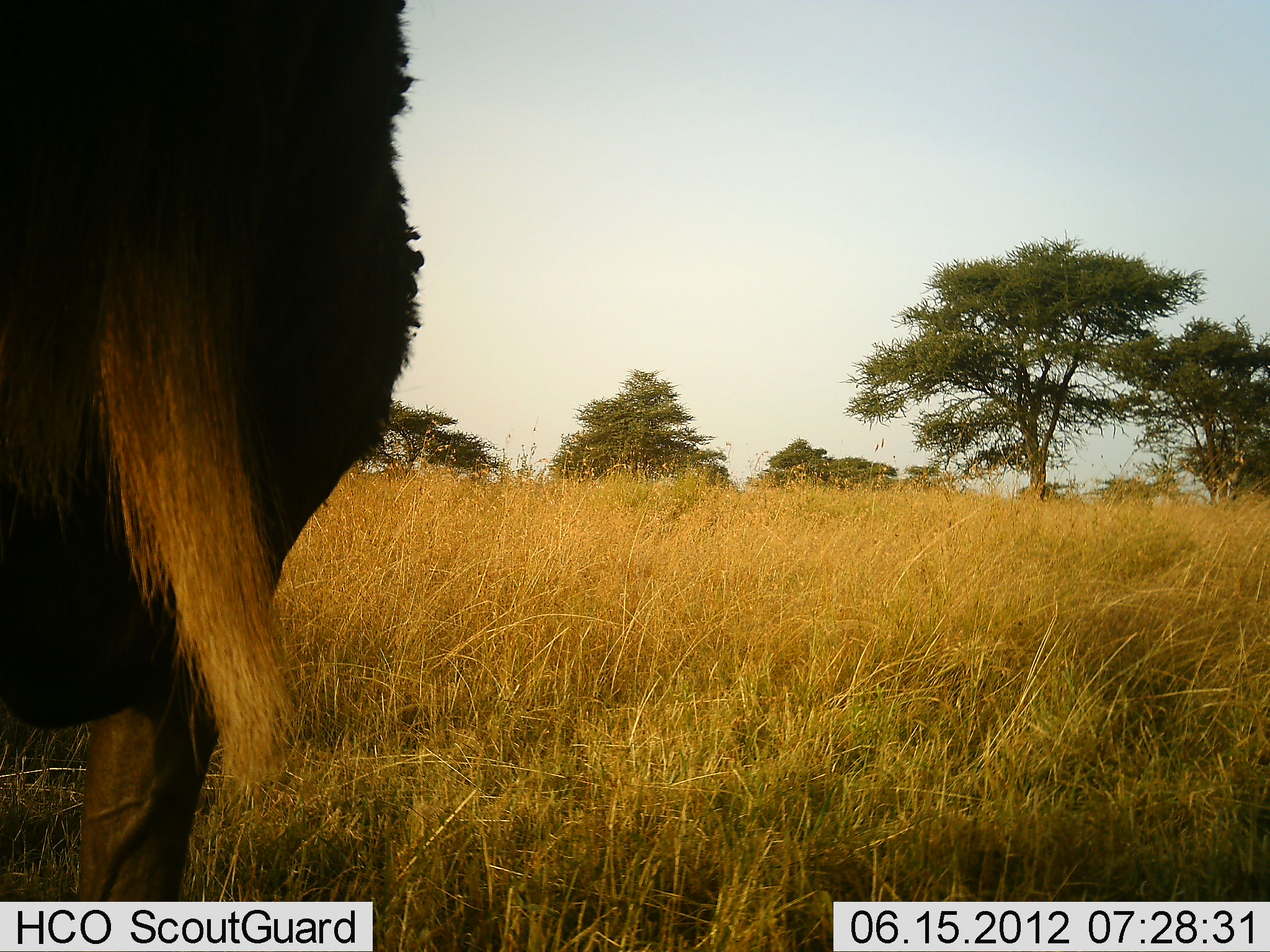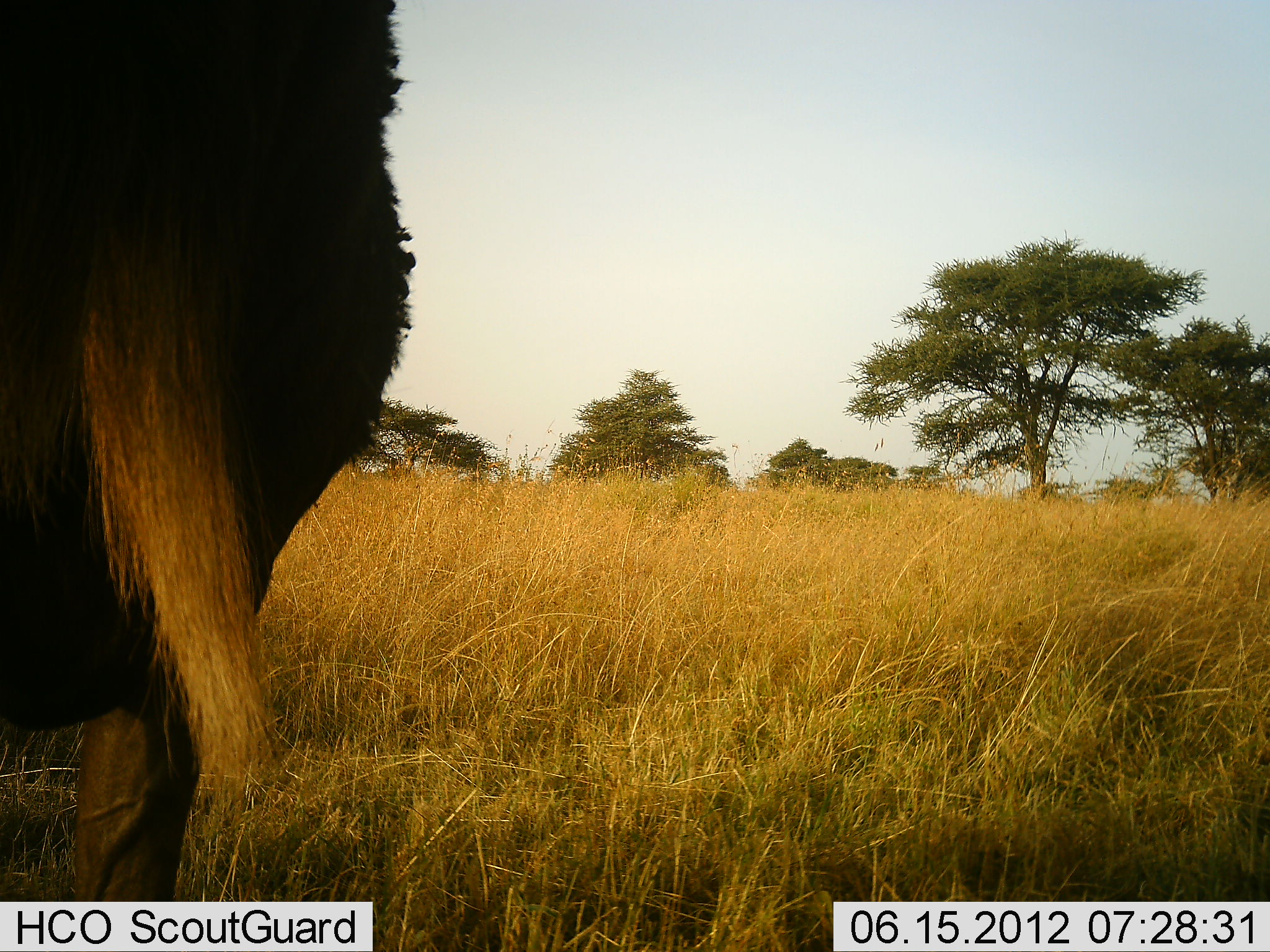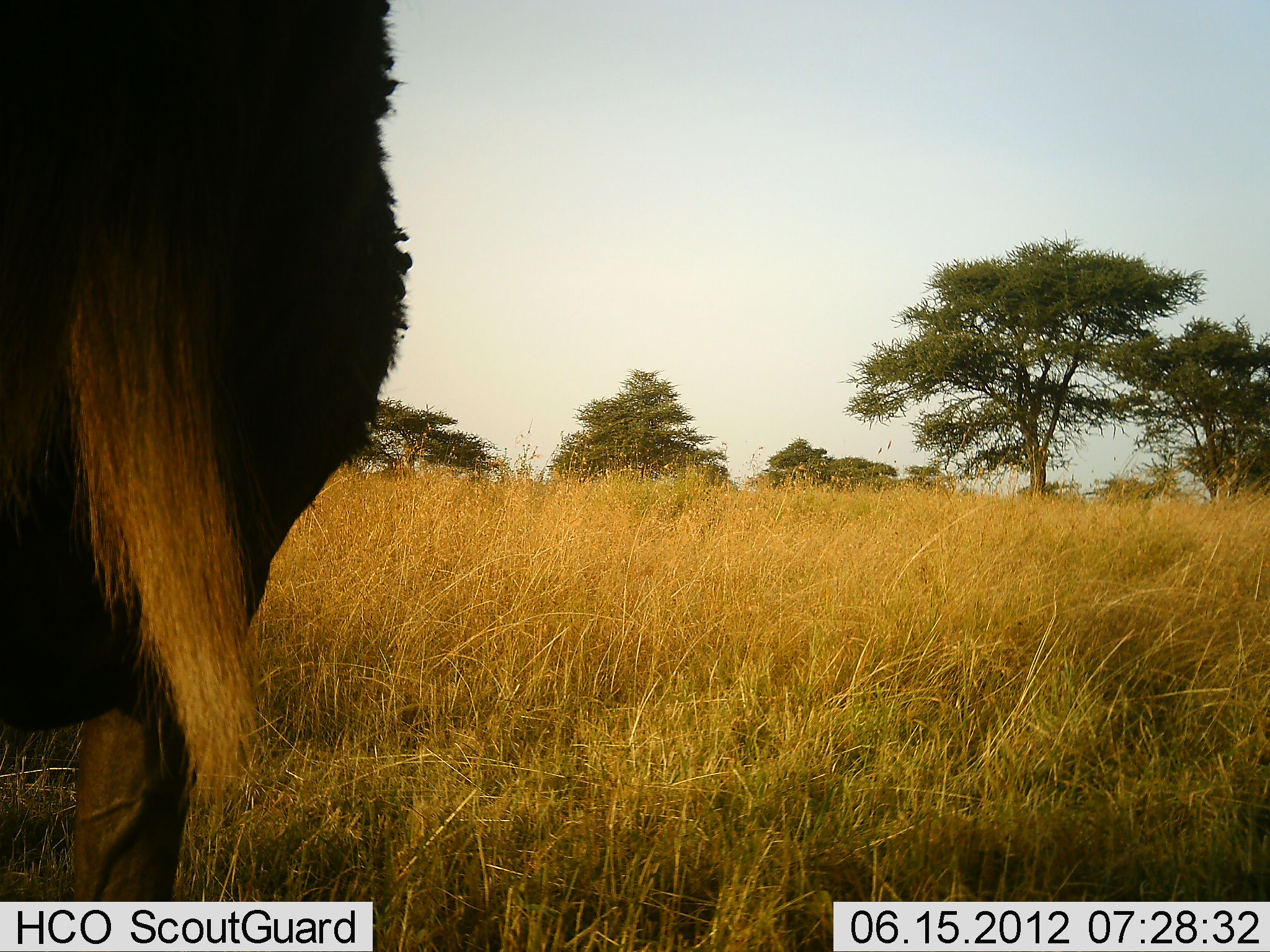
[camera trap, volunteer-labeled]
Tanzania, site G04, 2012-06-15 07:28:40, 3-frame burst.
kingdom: Animalia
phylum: Chordata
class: Mammalia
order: Artiodactyla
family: Bovidae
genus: Connochaetes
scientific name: Connochaetes taurinus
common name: blue wildebeest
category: wildebeest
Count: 1.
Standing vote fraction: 100%.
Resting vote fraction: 0%.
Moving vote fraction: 0%.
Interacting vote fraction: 0%.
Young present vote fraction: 0%.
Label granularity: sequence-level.